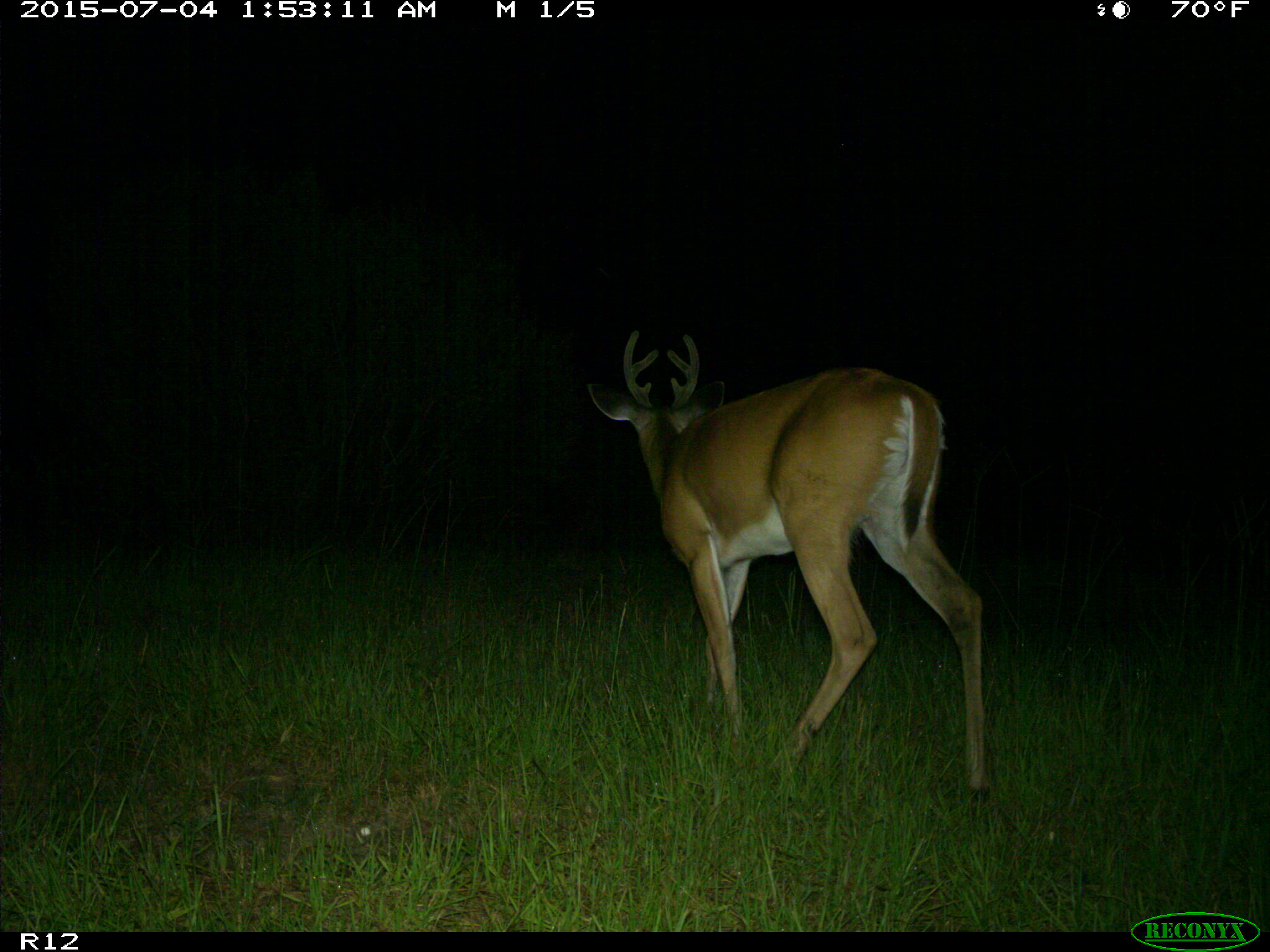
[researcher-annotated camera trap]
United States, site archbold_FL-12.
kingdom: Animalia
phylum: Chordata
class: Mammalia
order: Artiodactyla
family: Cervidae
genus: Odocoileus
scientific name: Odocoileus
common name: deer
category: unidentified deer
Unidentified deer (deer) (Odocoileus).